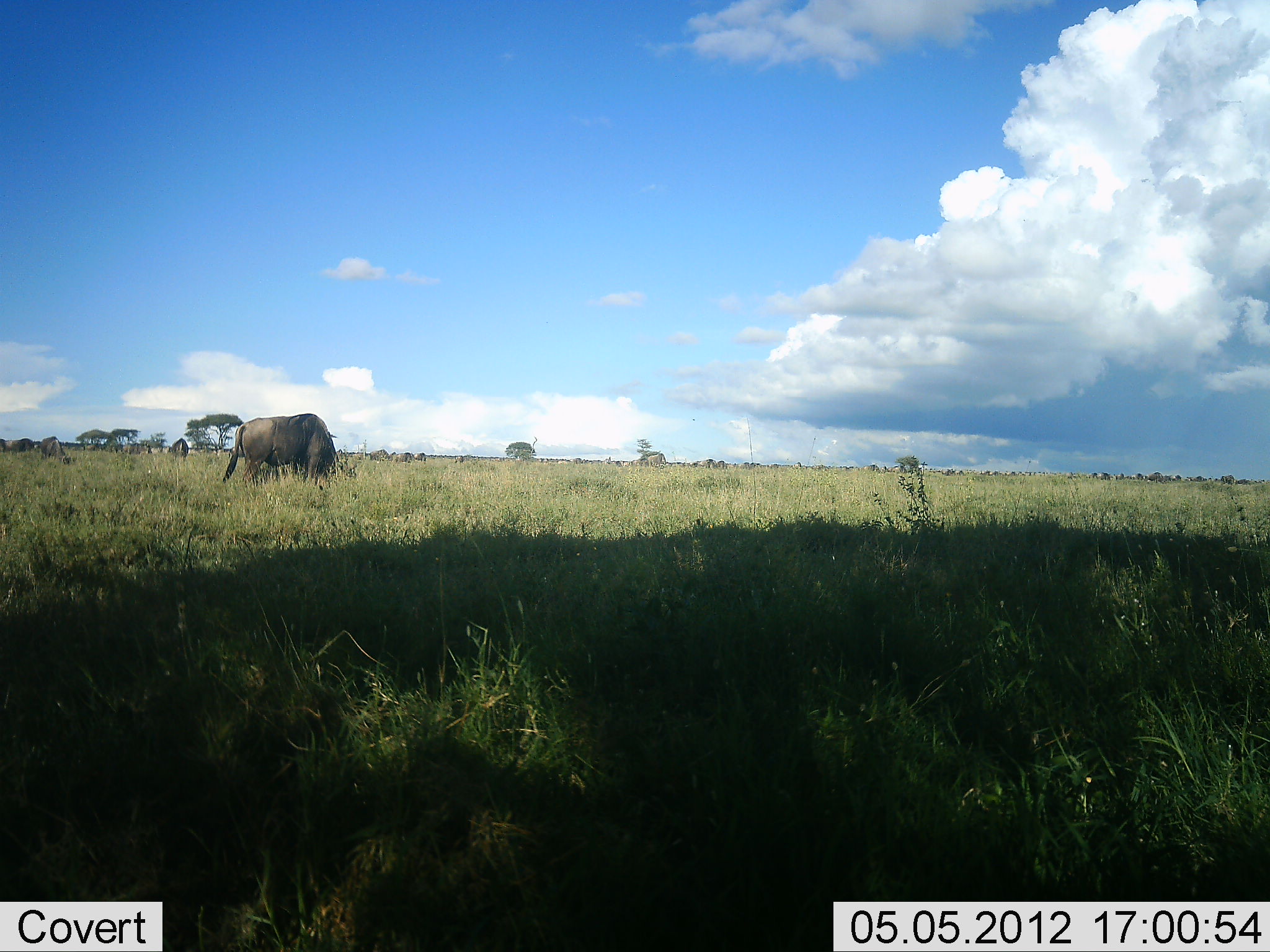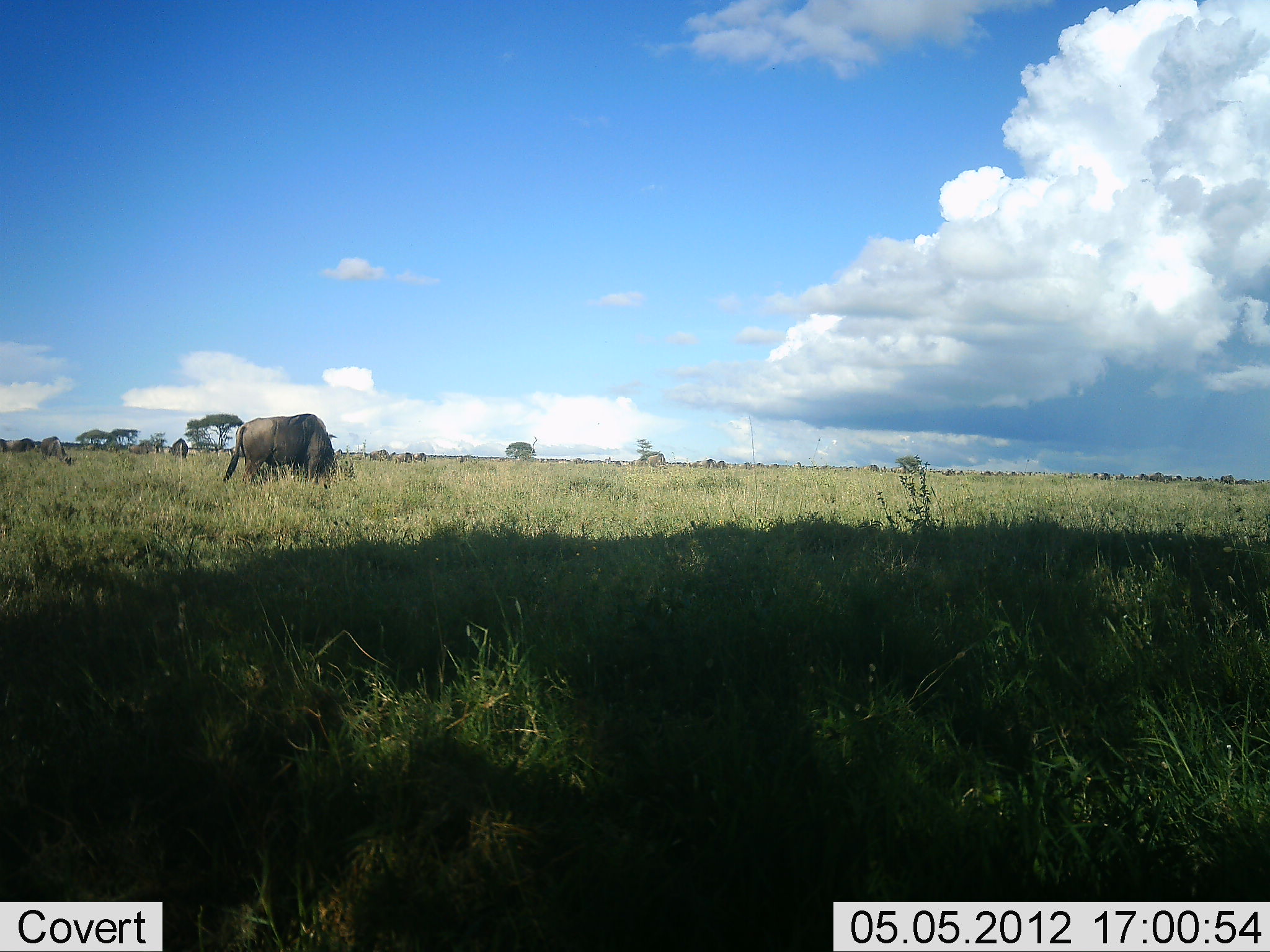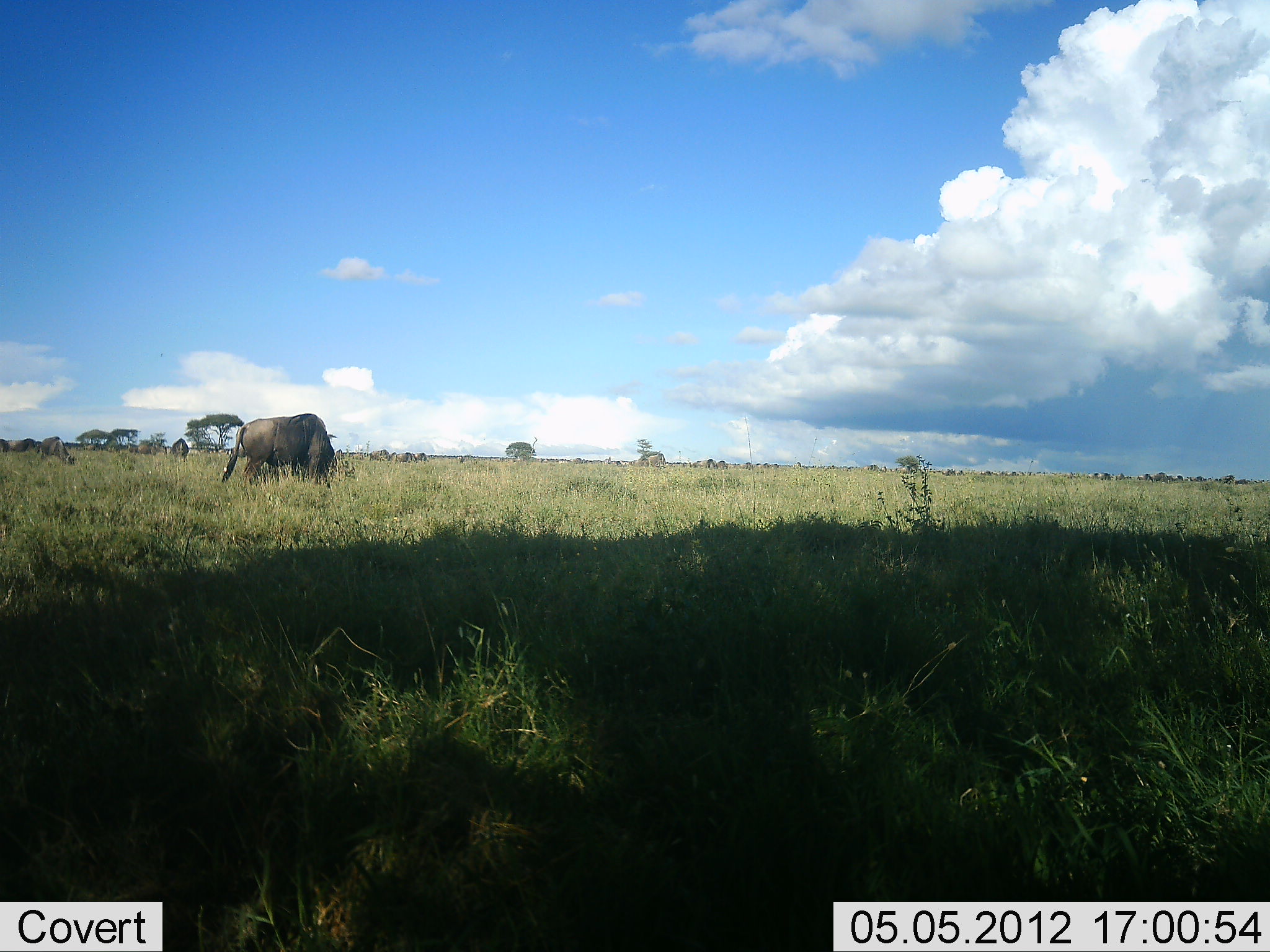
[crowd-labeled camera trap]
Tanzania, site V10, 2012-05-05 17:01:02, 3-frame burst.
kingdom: Animalia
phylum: Chordata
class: Mammalia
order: Artiodactyla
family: Bovidae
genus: Connochaetes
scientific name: Connochaetes taurinus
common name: blue wildebeest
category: wildebeest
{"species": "wildebeest (blue wildebeest) (Connochaetes taurinus)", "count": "11-50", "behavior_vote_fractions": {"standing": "30%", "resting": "0%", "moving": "30%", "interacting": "0%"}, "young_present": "0%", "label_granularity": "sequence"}